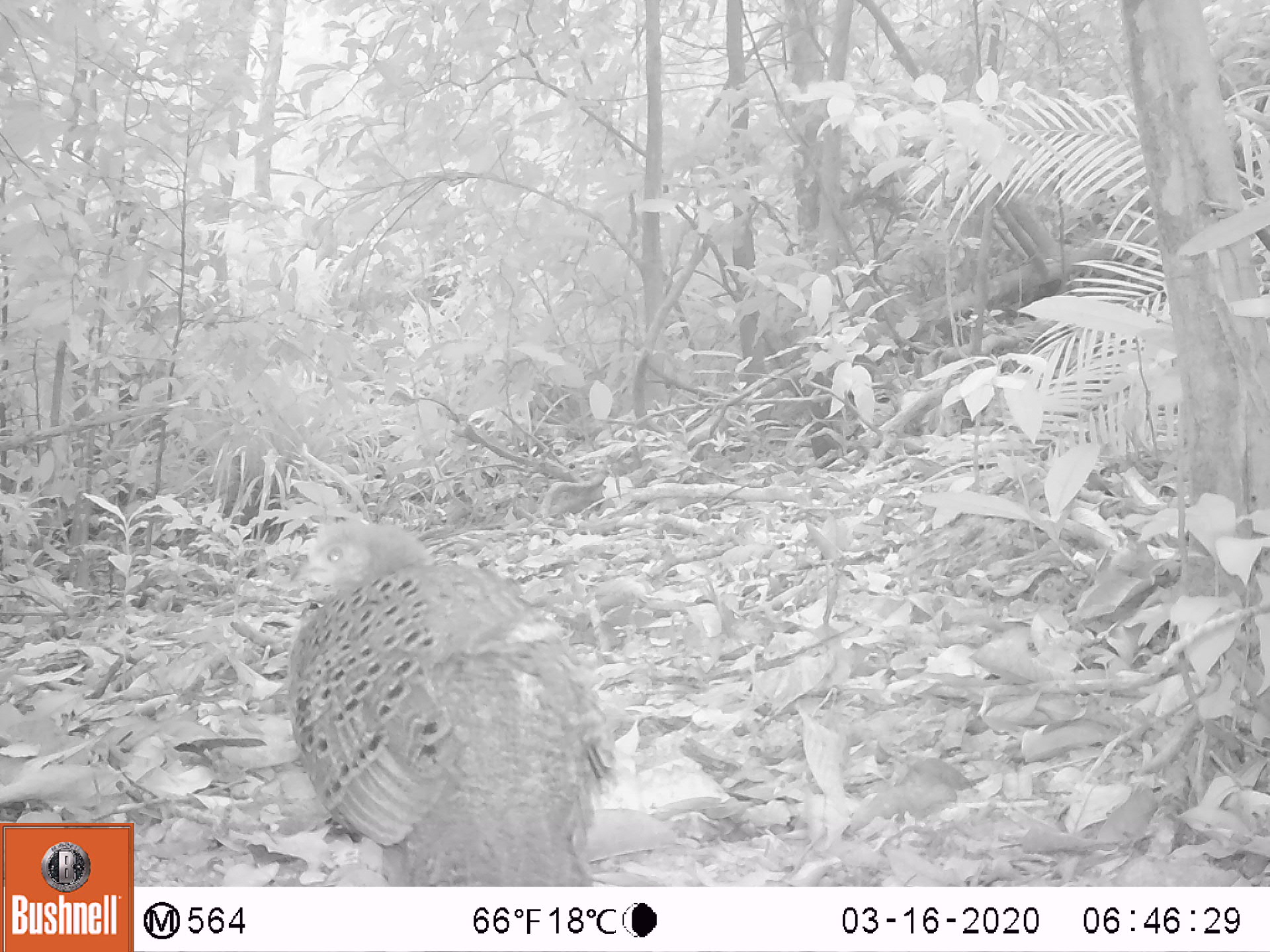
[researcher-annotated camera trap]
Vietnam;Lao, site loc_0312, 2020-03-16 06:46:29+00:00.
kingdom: Animalia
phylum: Chordata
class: Aves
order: Galliformes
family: Phasianidae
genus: Polyplectron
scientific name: Polyplectron bicalcaratum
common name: gray peacock-pheasant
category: grey peacock pheasant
Grey peacock pheasant (gray peacock-pheasant) (Polyplectron bicalcaratum). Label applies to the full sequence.